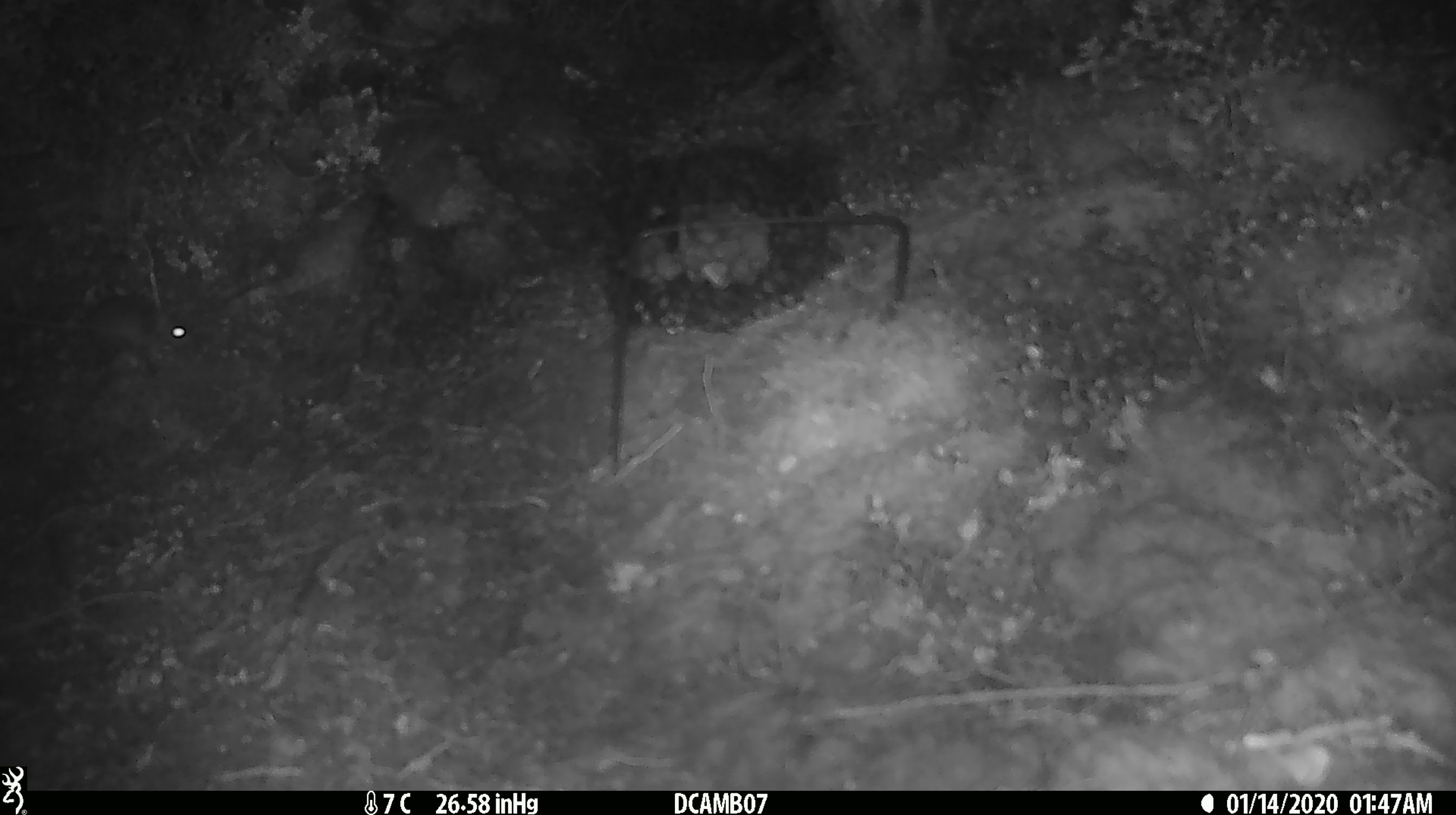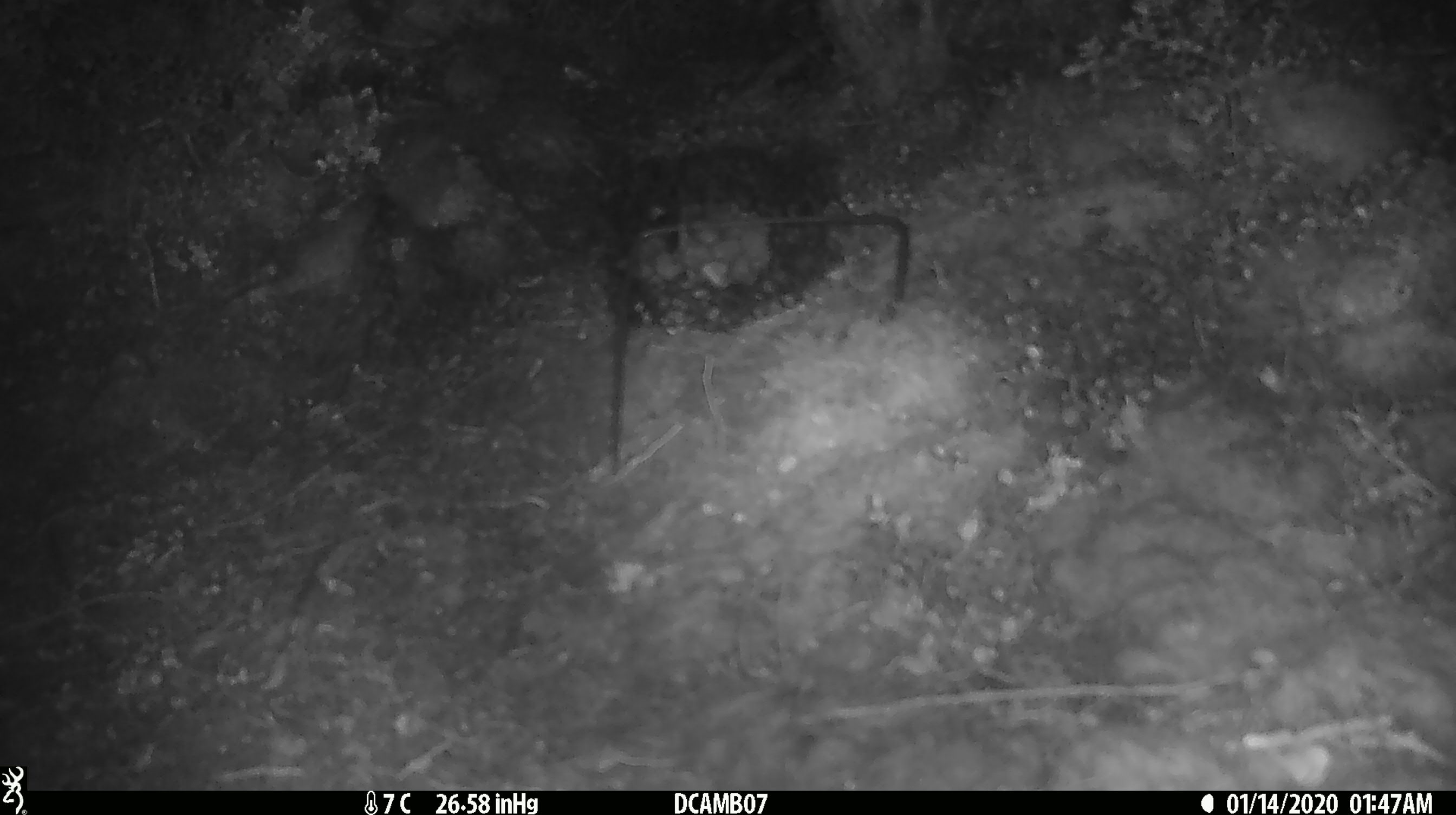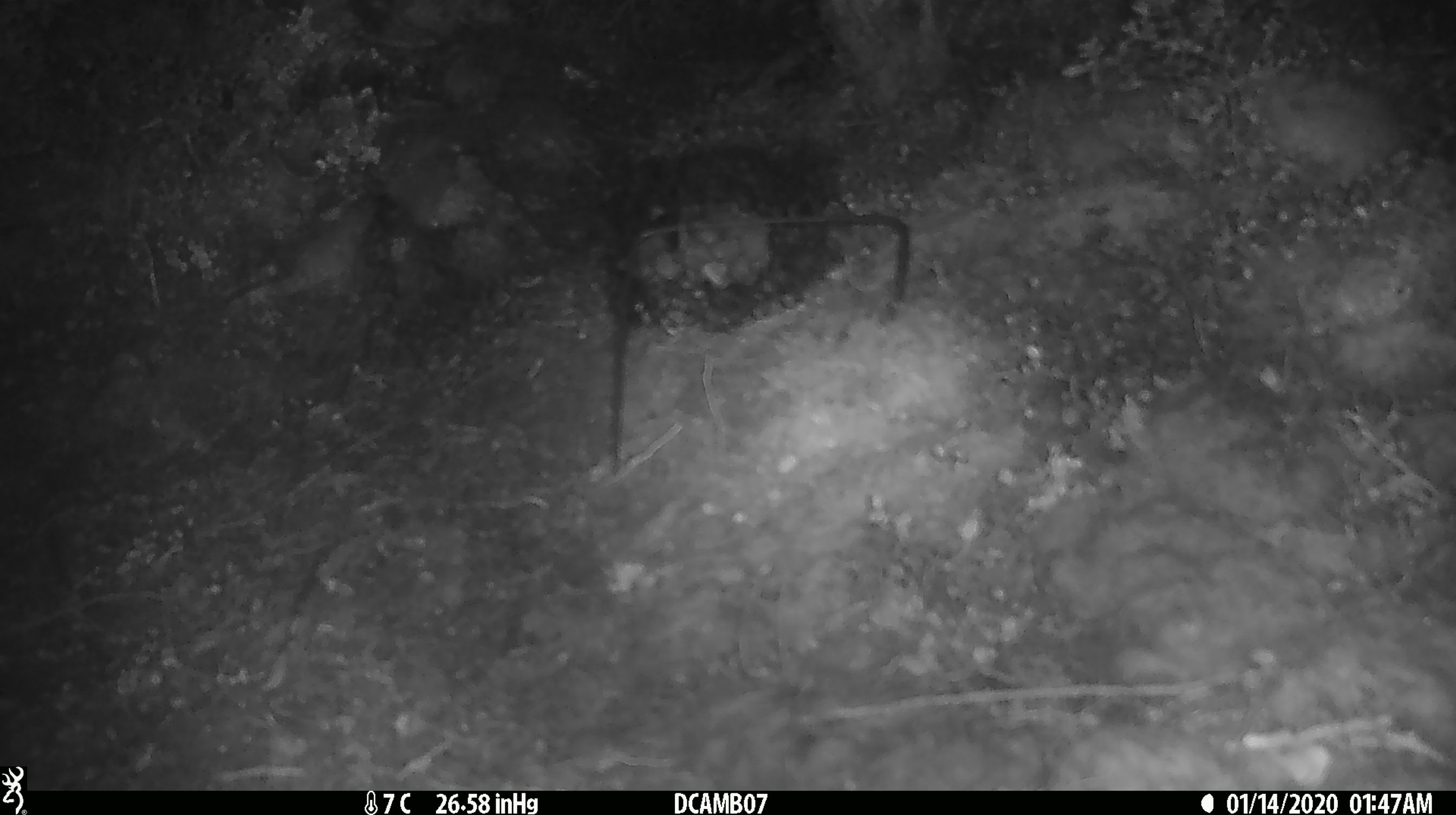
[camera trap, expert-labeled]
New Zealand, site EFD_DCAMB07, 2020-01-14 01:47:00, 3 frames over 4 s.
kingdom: Animalia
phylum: Chordata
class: Mammalia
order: Rodentia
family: Muridae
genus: Mus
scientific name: Mus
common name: mouse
Mouse (Mus).